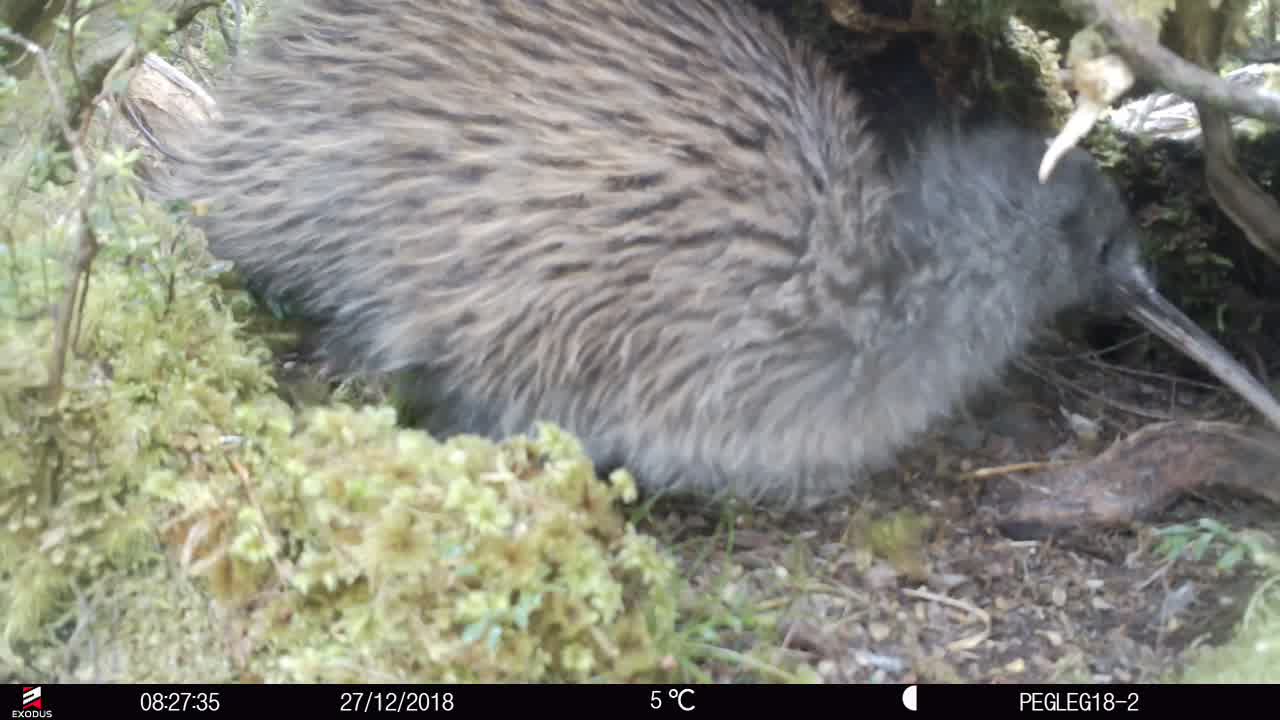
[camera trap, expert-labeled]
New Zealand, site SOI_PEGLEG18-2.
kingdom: Animalia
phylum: Chordata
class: Aves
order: Apterygiformes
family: Apterygidae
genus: Apteryx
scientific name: Apteryx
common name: kiwi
Kiwi (Apteryx).